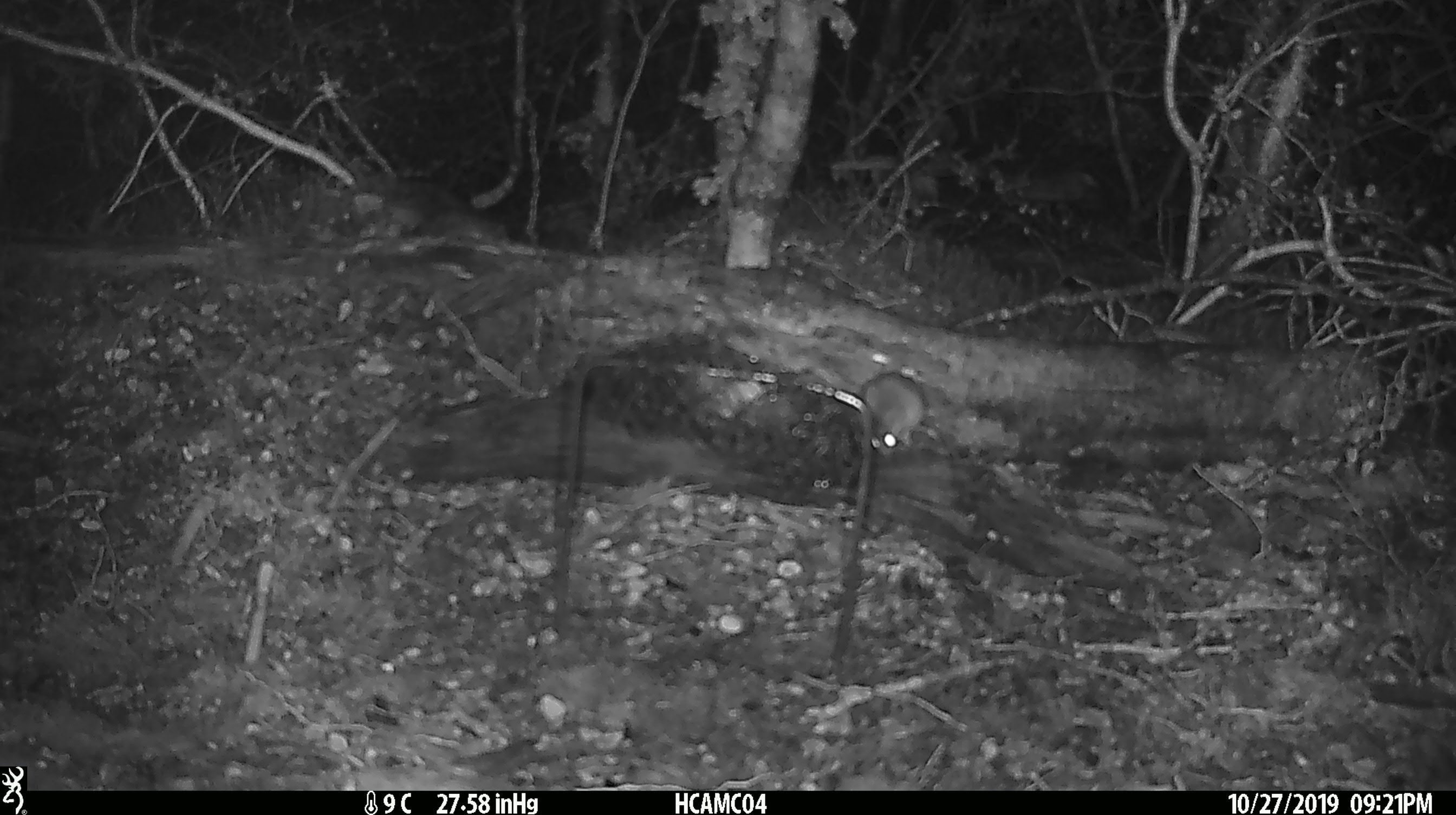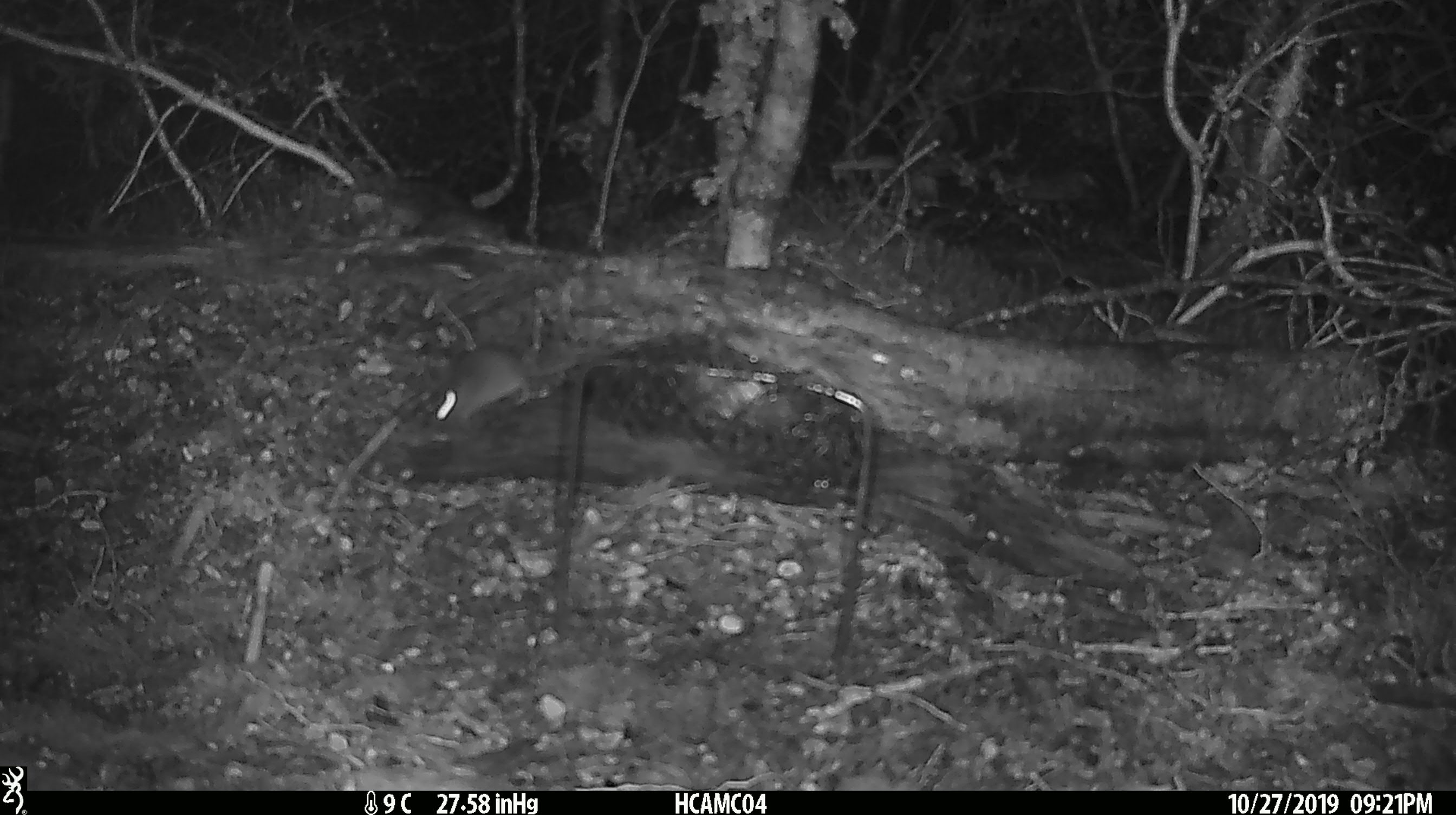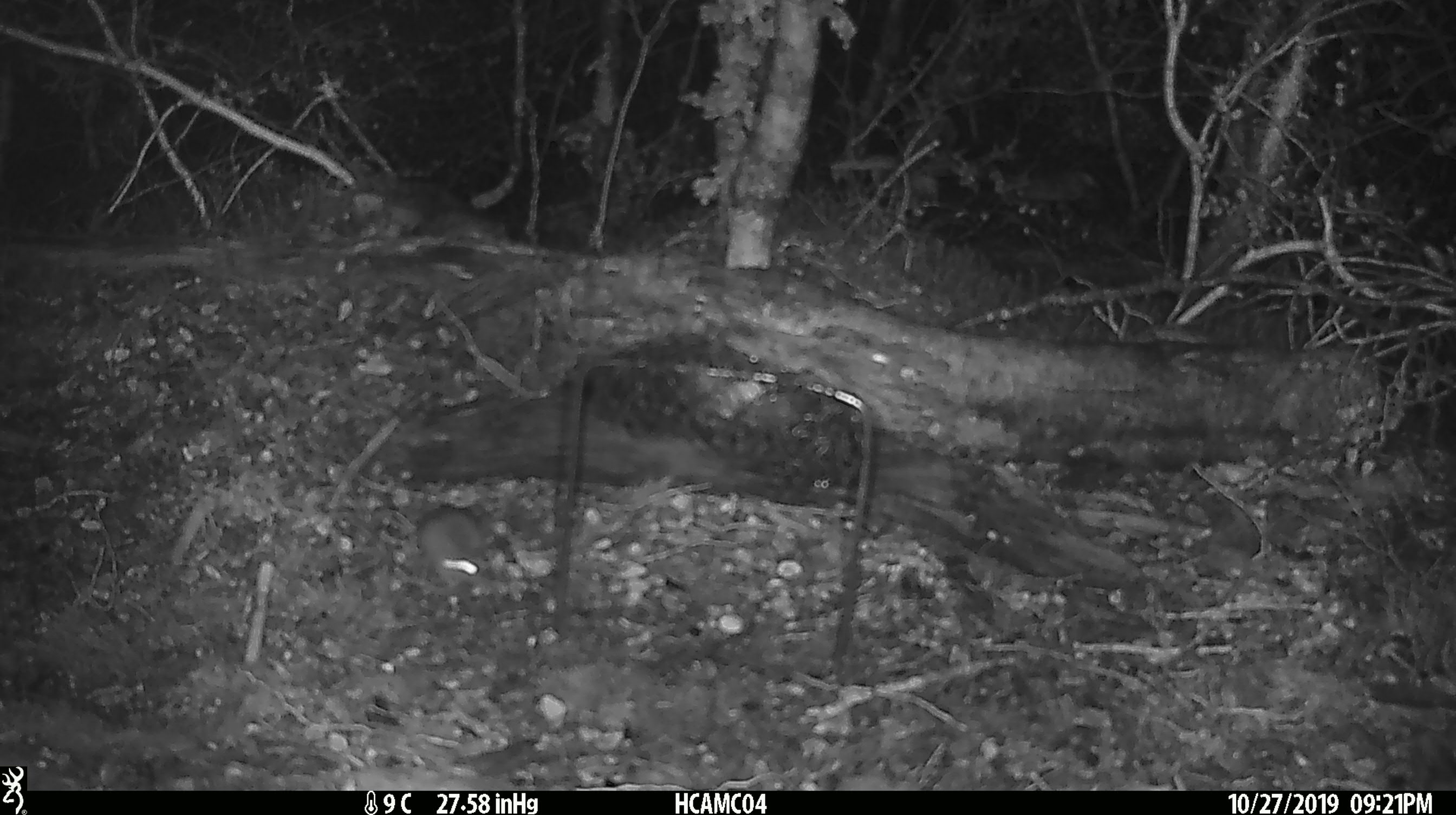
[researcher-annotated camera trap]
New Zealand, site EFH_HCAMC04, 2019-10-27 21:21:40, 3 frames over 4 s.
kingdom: Animalia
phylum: Chordata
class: Mammalia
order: Rodentia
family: Muridae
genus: Mus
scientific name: Mus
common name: mouse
Mouse (Mus).